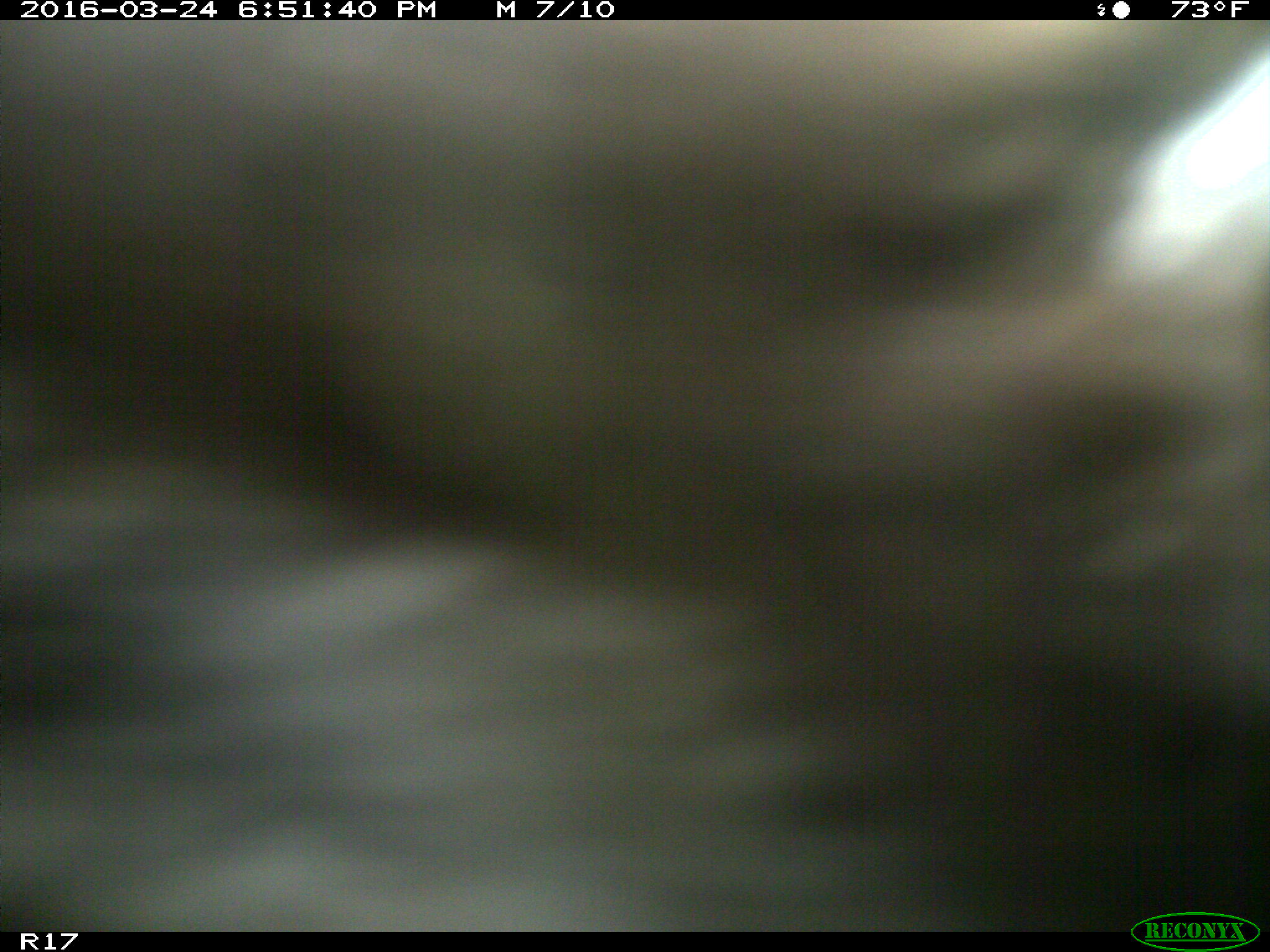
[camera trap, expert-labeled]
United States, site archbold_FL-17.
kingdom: Animalia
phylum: Chordata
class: Mammalia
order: Artiodactyla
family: Bovidae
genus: Bos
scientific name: Bos taurus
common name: domestic cow